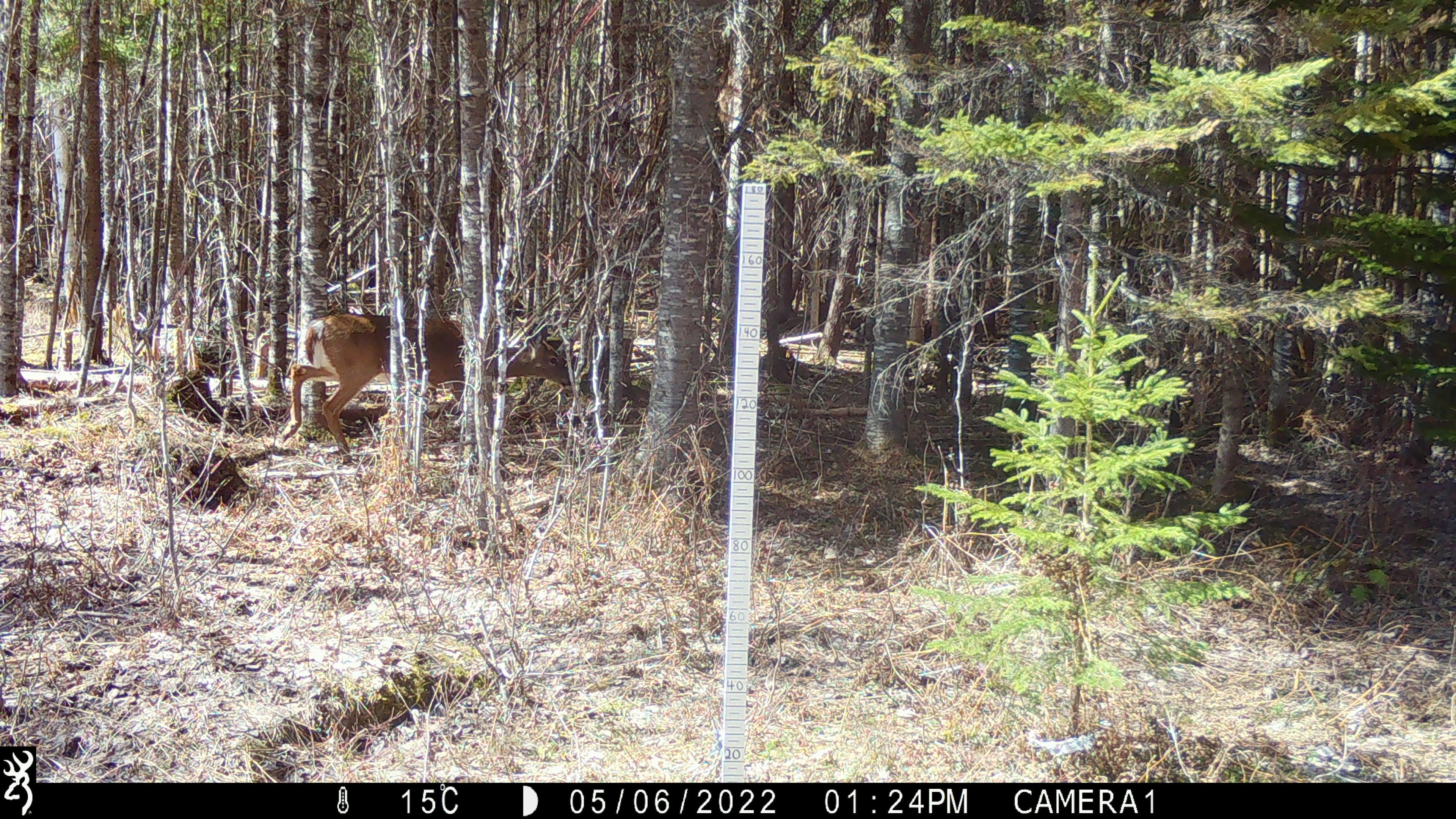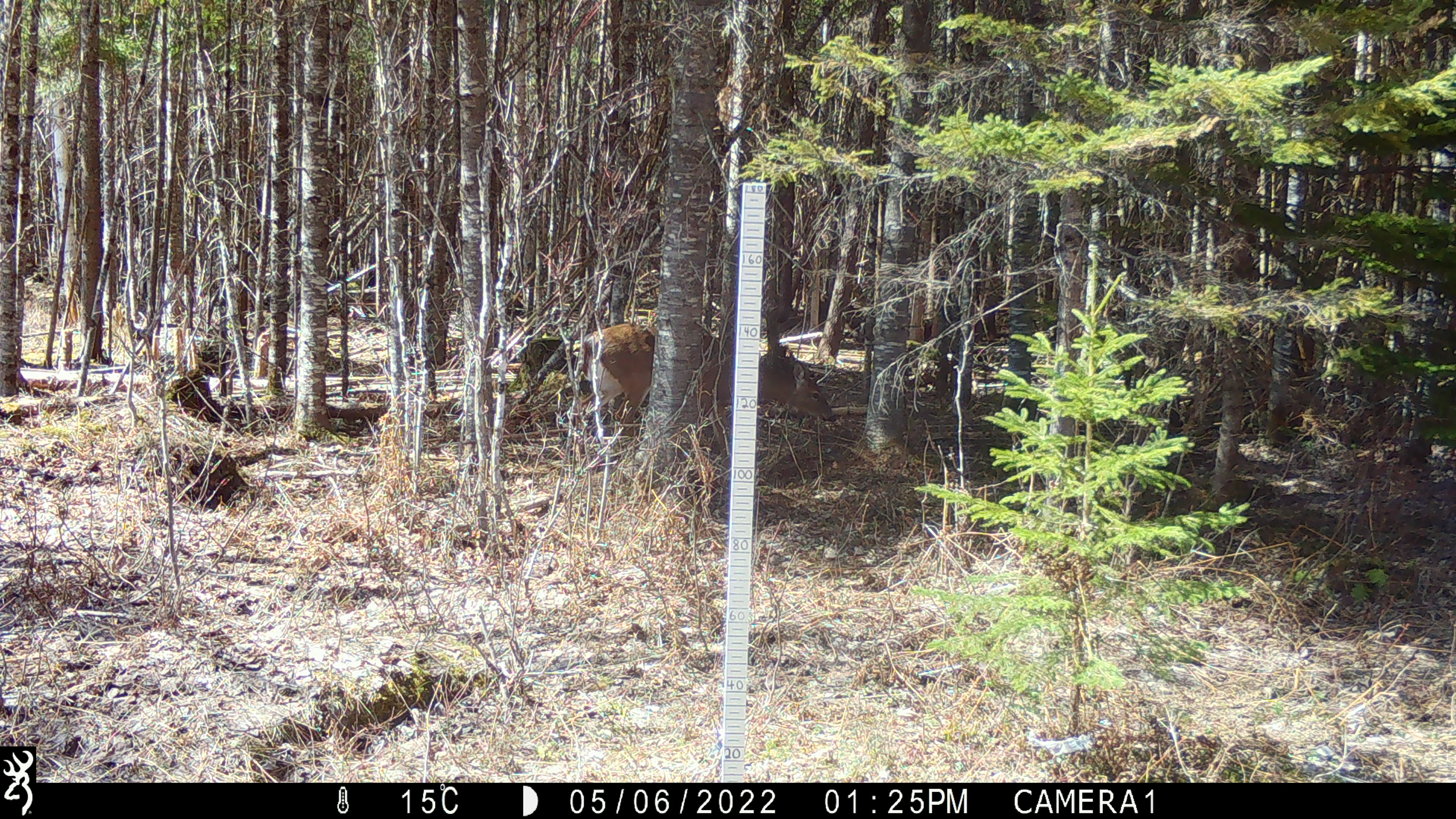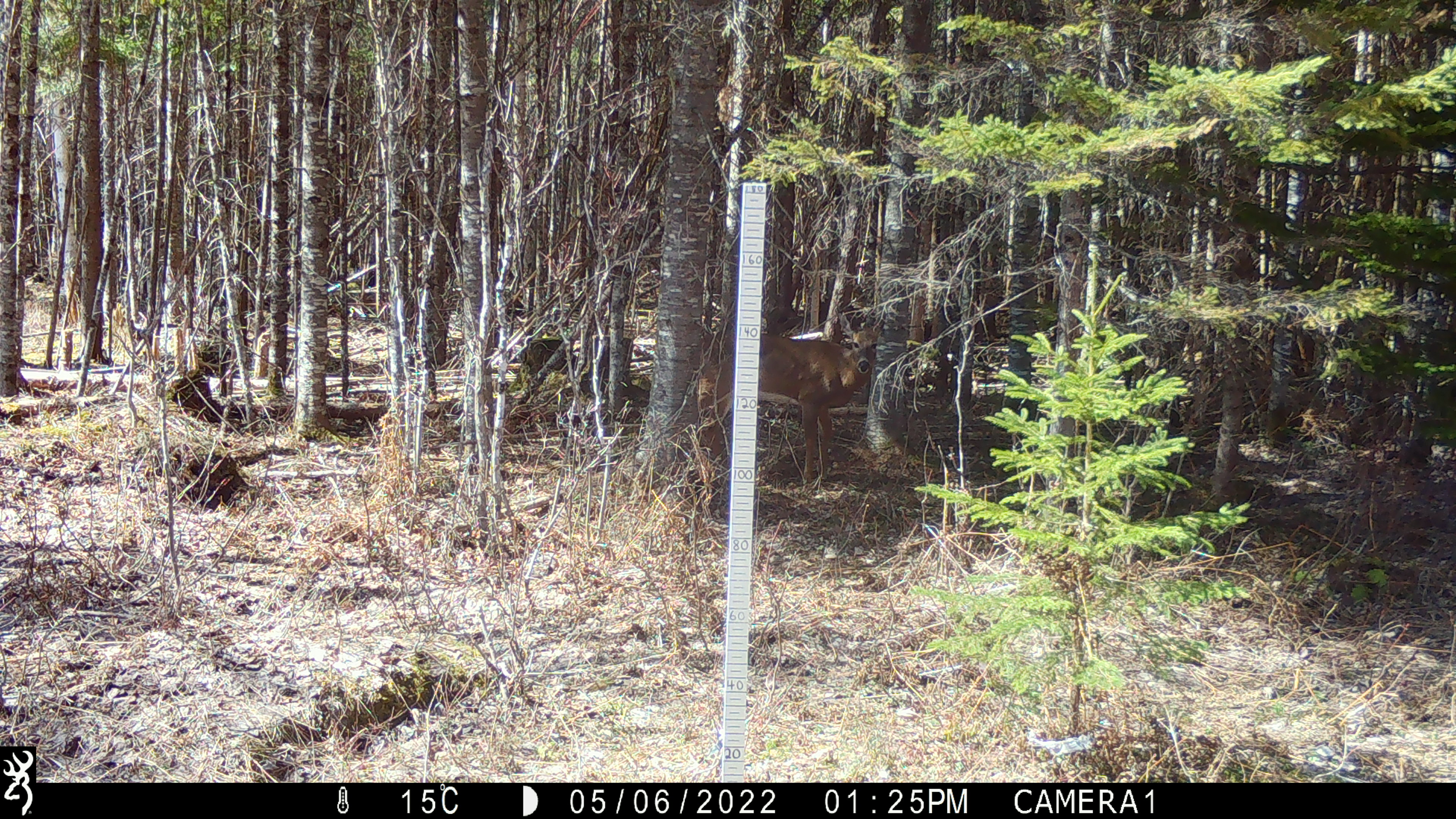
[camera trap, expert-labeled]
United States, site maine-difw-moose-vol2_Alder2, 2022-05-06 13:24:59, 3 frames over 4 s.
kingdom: Animalia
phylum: Chordata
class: Mammalia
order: Artiodactyla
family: Cervidae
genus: Odocoileus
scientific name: Odocoileus virginianus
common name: white-tailed deer